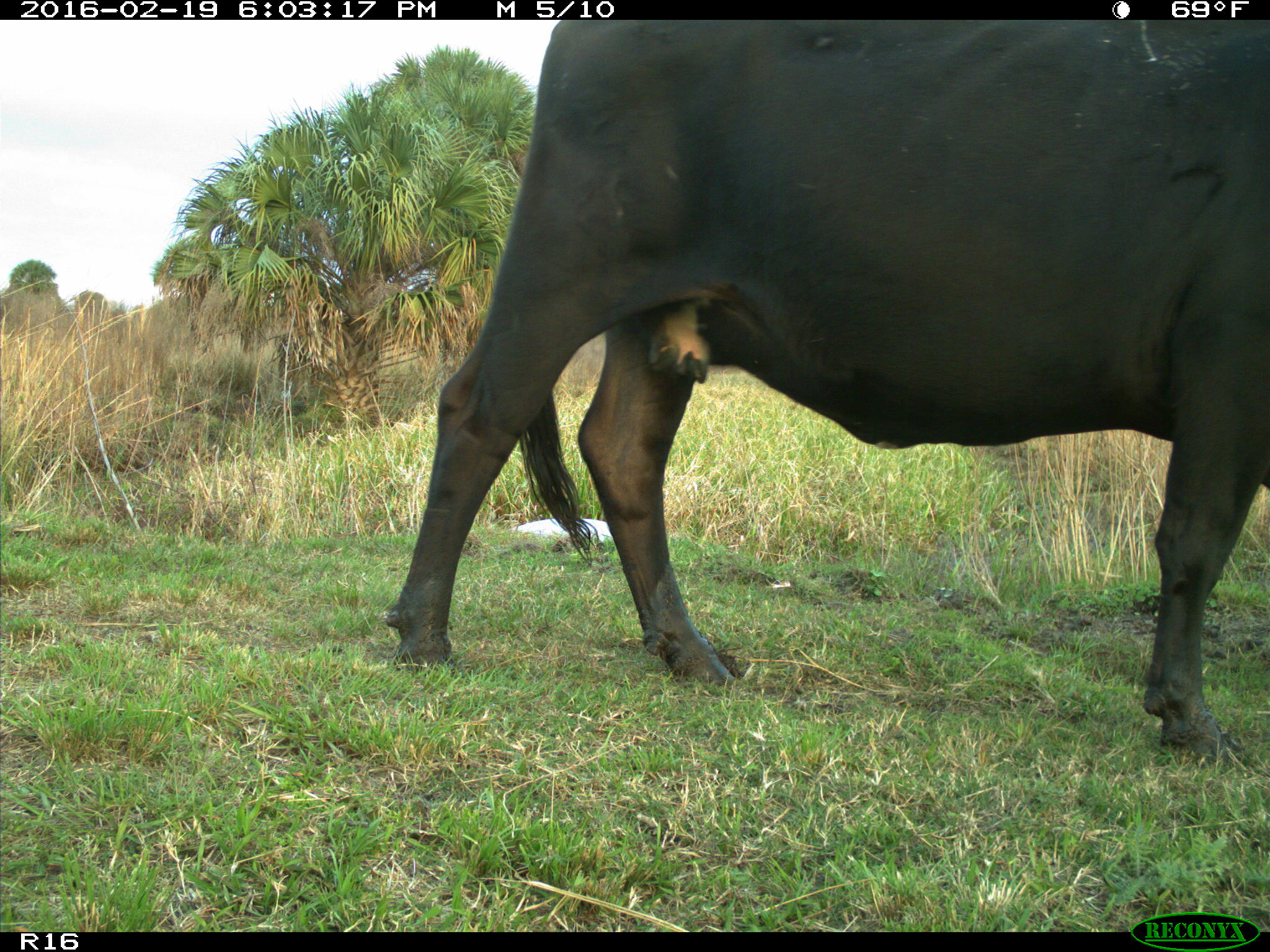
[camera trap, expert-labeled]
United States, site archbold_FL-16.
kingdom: Animalia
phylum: Chordata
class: Mammalia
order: Artiodactyla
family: Bovidae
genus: Bos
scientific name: Bos taurus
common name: domestic cow